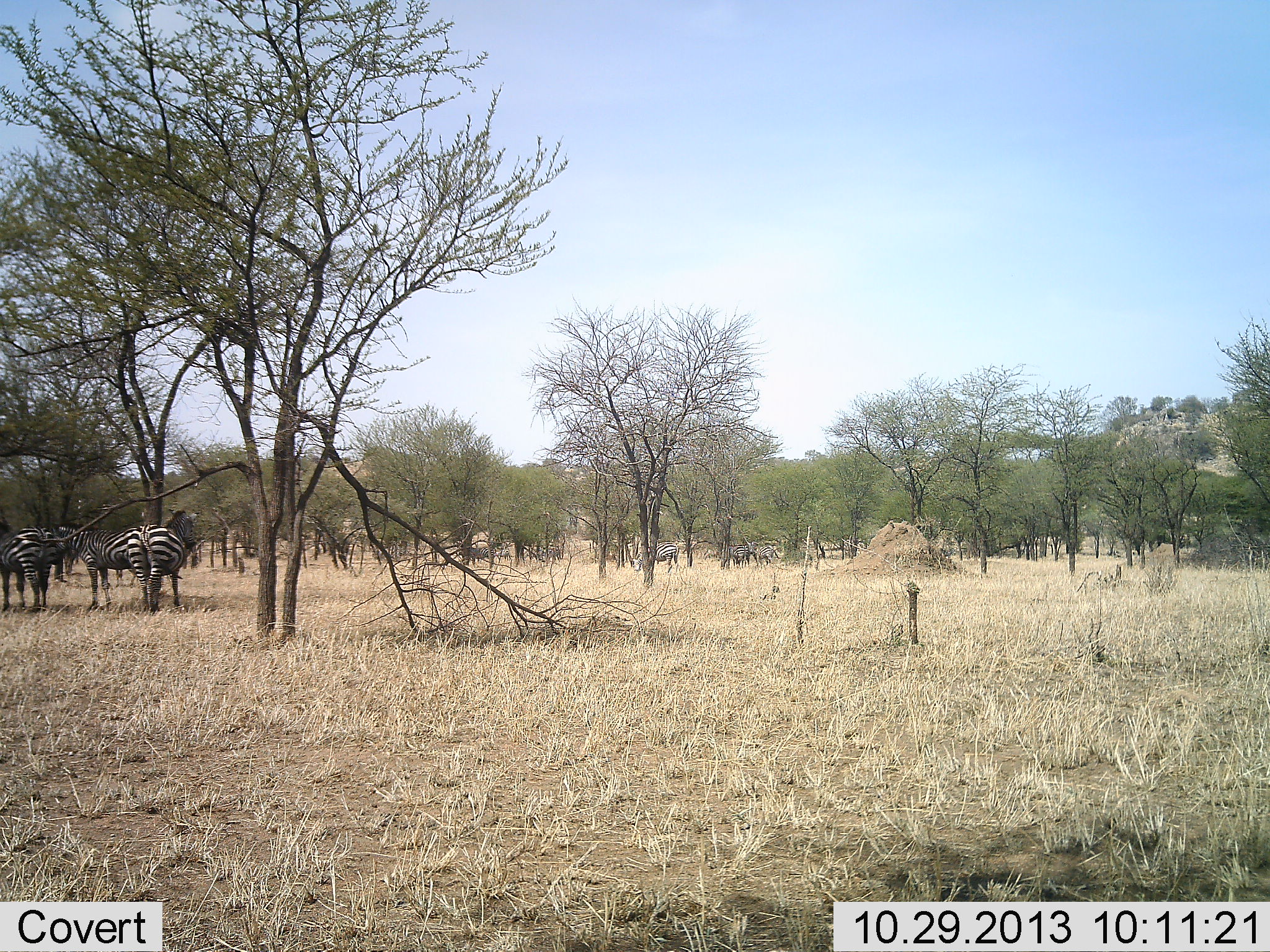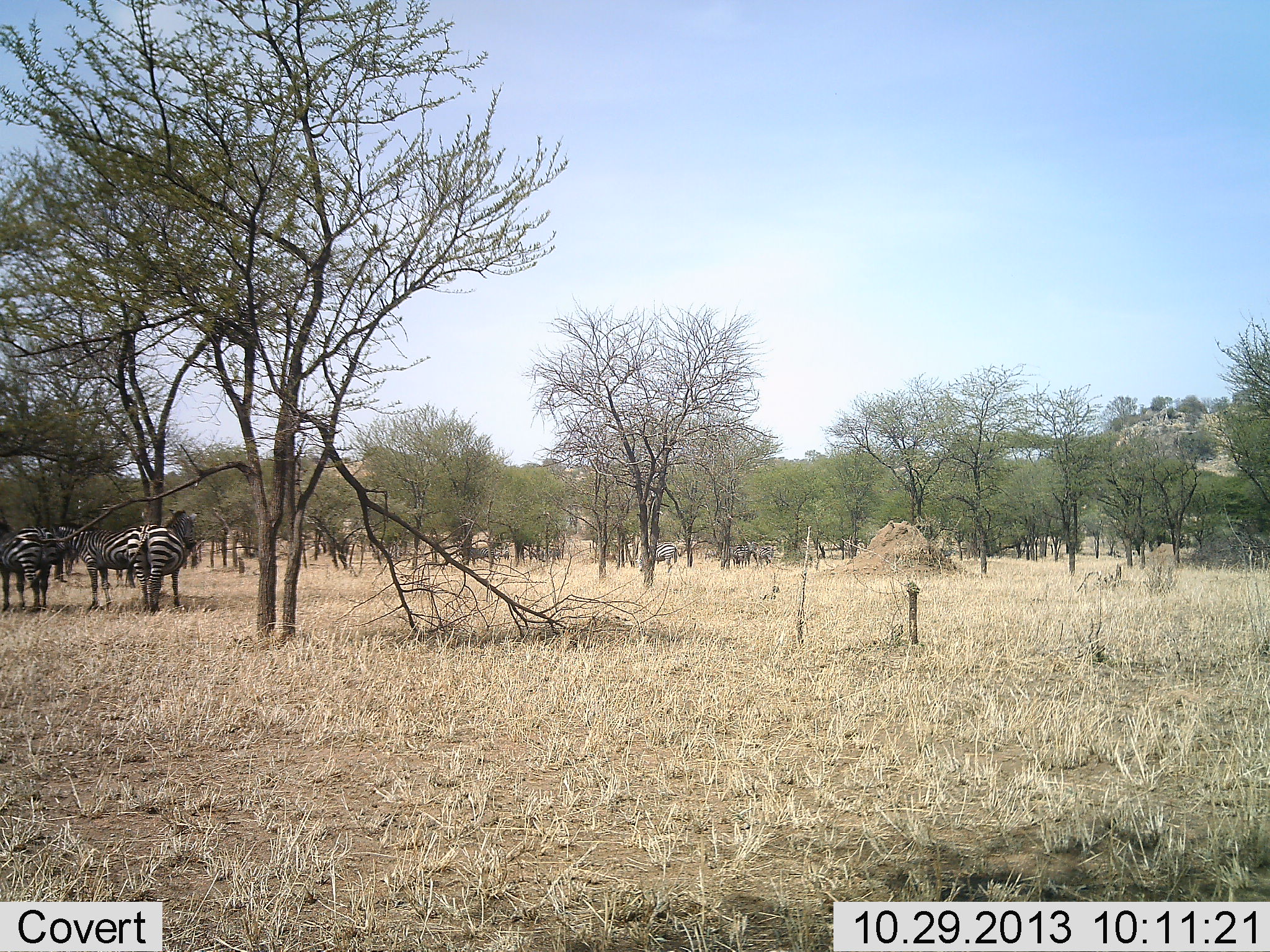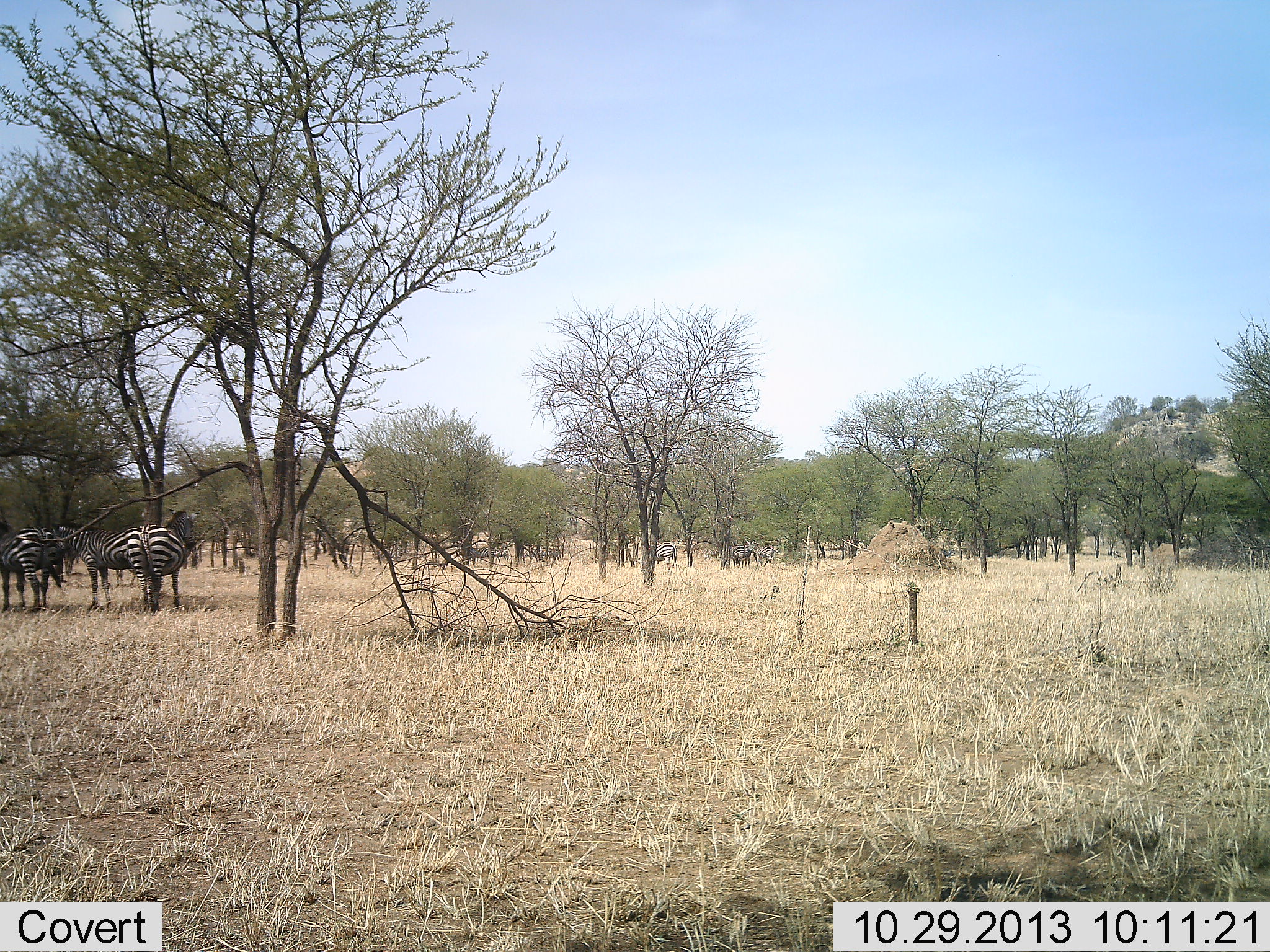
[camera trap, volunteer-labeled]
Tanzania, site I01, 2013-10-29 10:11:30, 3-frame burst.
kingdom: Animalia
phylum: Chordata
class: Mammalia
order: Perissodactyla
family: Equidae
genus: Equus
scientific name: Equus quagga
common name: plains zebra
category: zebra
Zebra (plains zebra) (Equus quagga), count 4. Behavior (volunteer vote fractions): standing 90%, resting 0%, moving 0%, interacting 0%. Young present (vote fraction): 0%. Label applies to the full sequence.